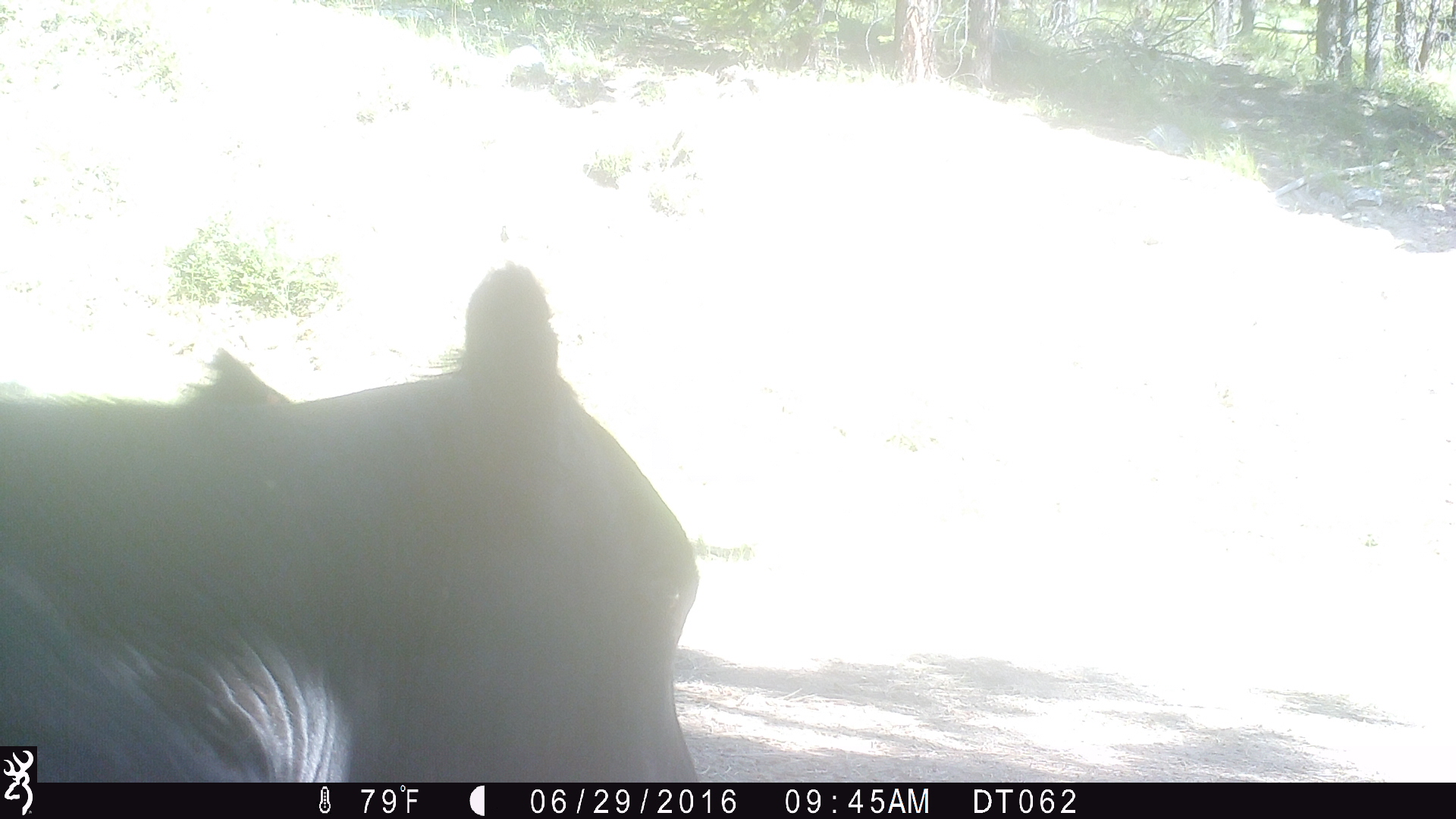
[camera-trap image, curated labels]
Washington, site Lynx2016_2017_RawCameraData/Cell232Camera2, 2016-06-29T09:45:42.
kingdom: Animalia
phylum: Chordata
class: Mammalia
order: Artiodactyla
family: Bovidae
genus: Bos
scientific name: Bos taurus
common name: domestic cattle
Domestic cattle (Bos taurus). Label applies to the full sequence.